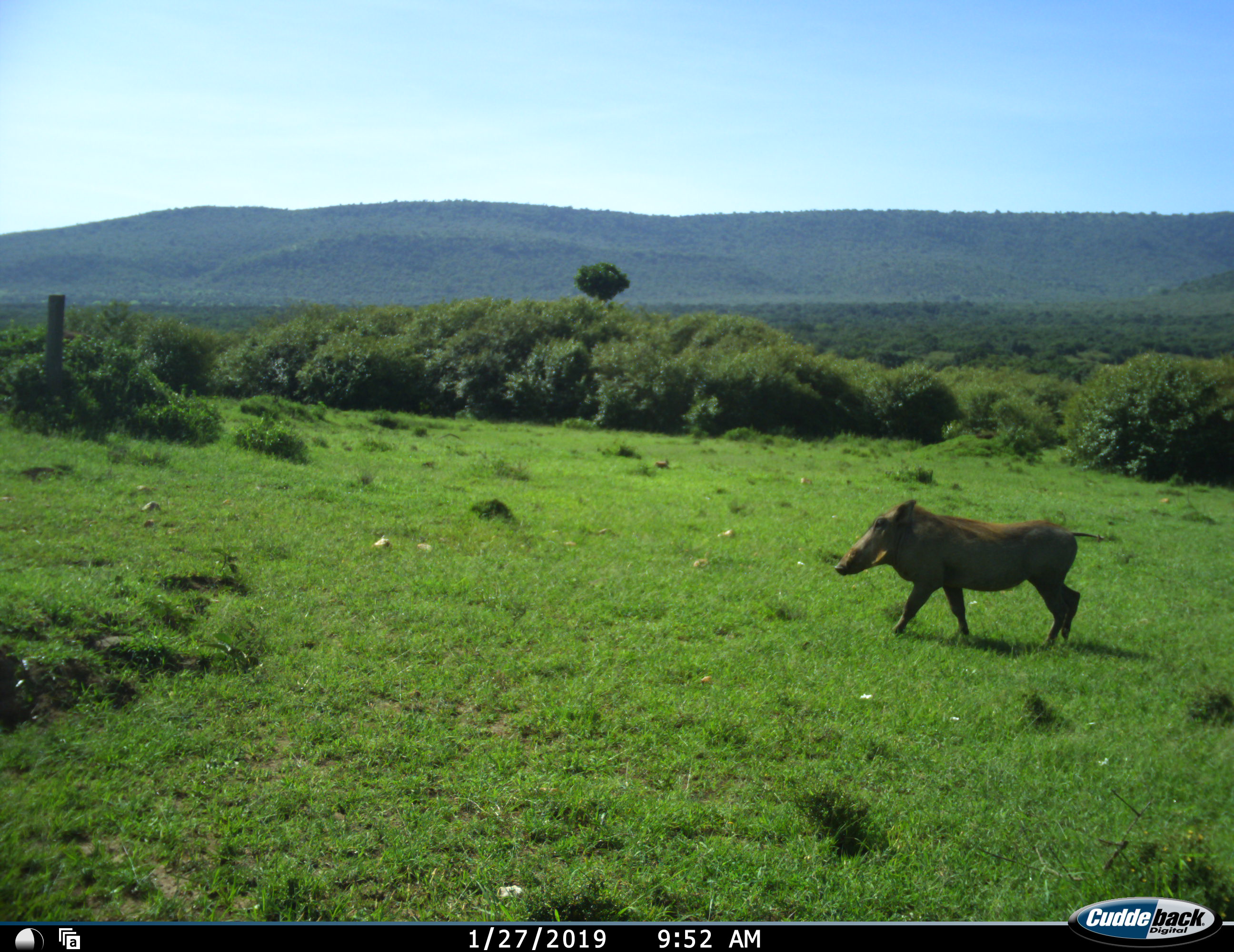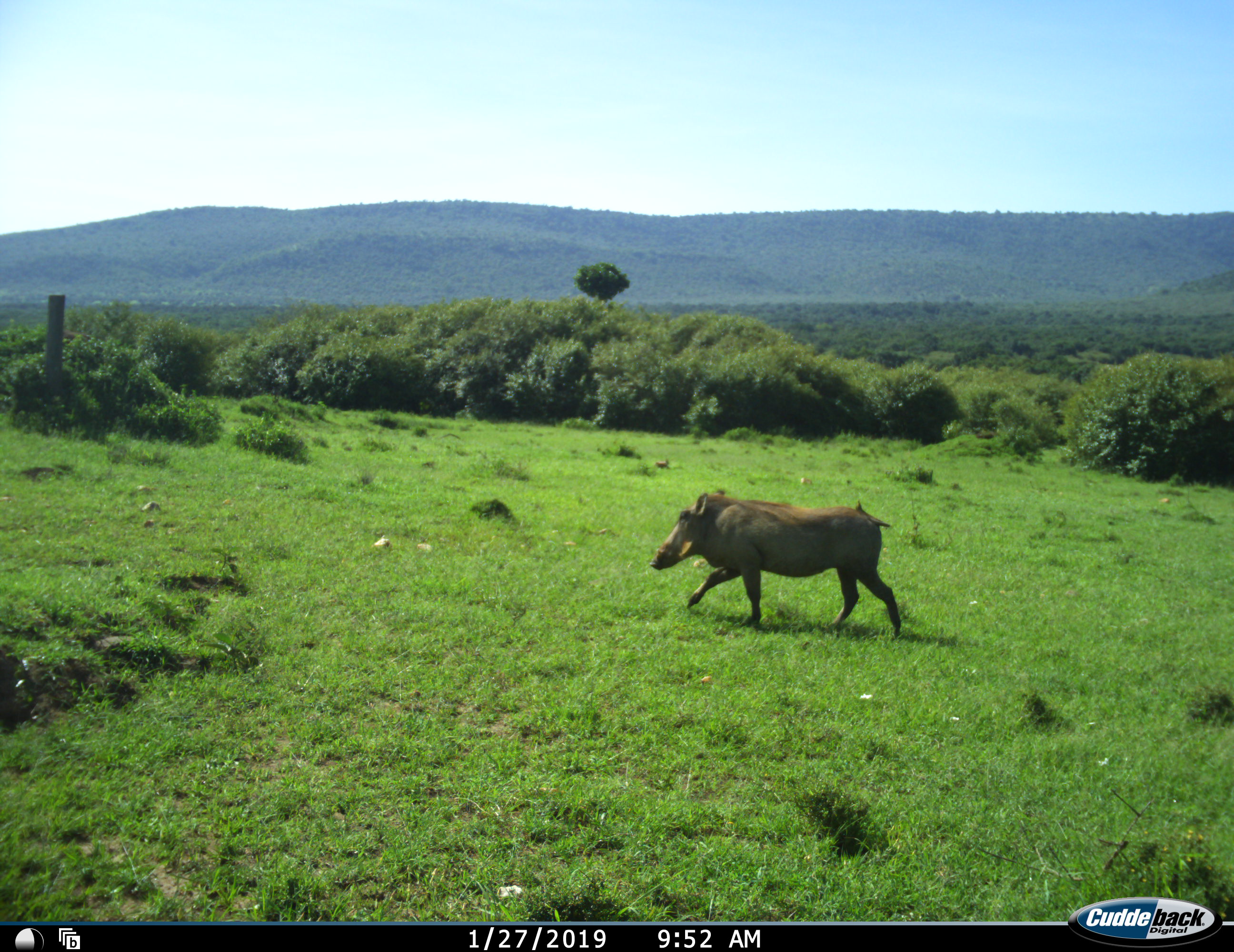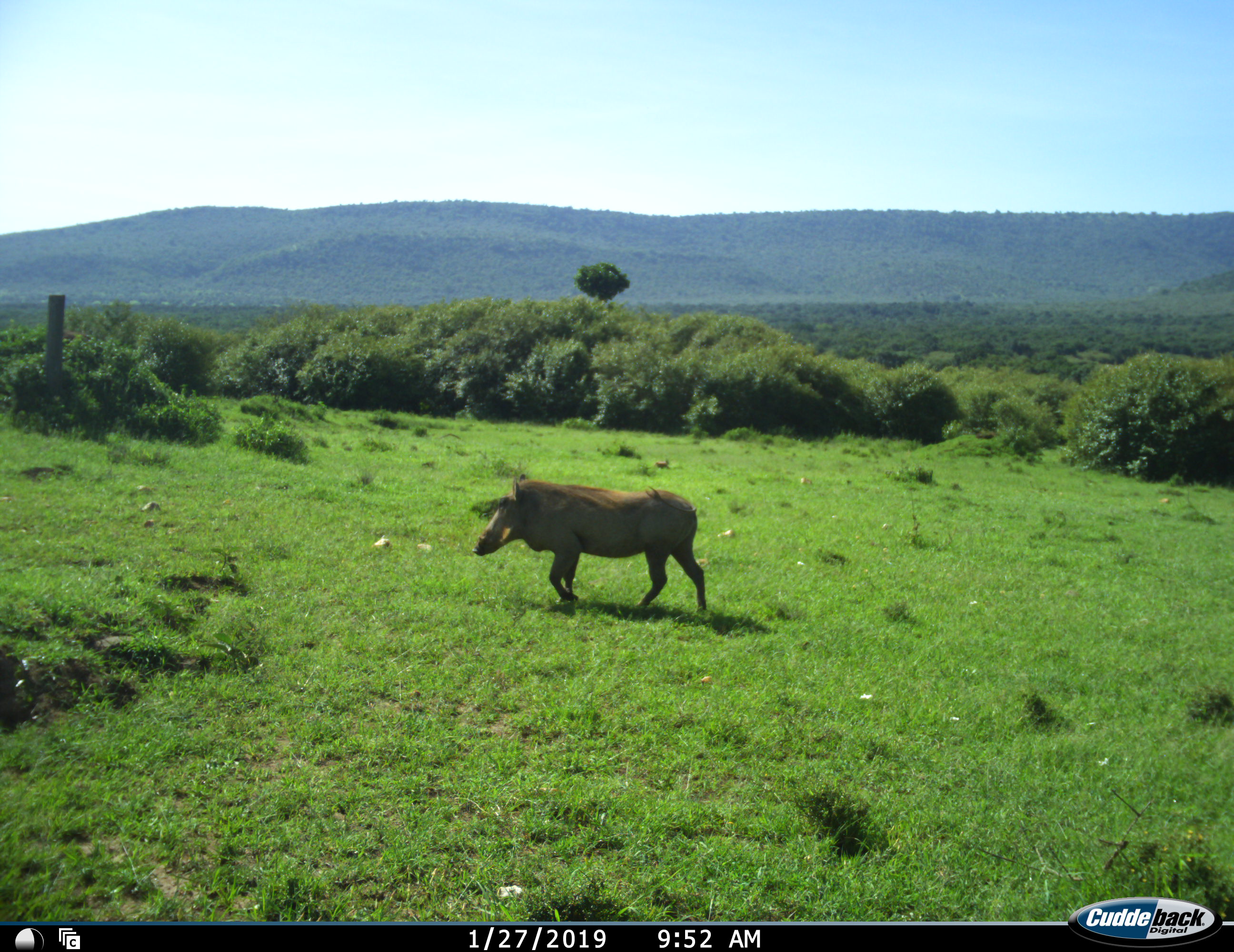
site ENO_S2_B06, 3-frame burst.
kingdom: Animalia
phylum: Chordata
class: Mammalia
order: Artiodactyla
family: Suidae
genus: Phacochoerus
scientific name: Phacochoerus africanus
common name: warthog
Warthog (Phacochoerus africanus), count 1. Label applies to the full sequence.